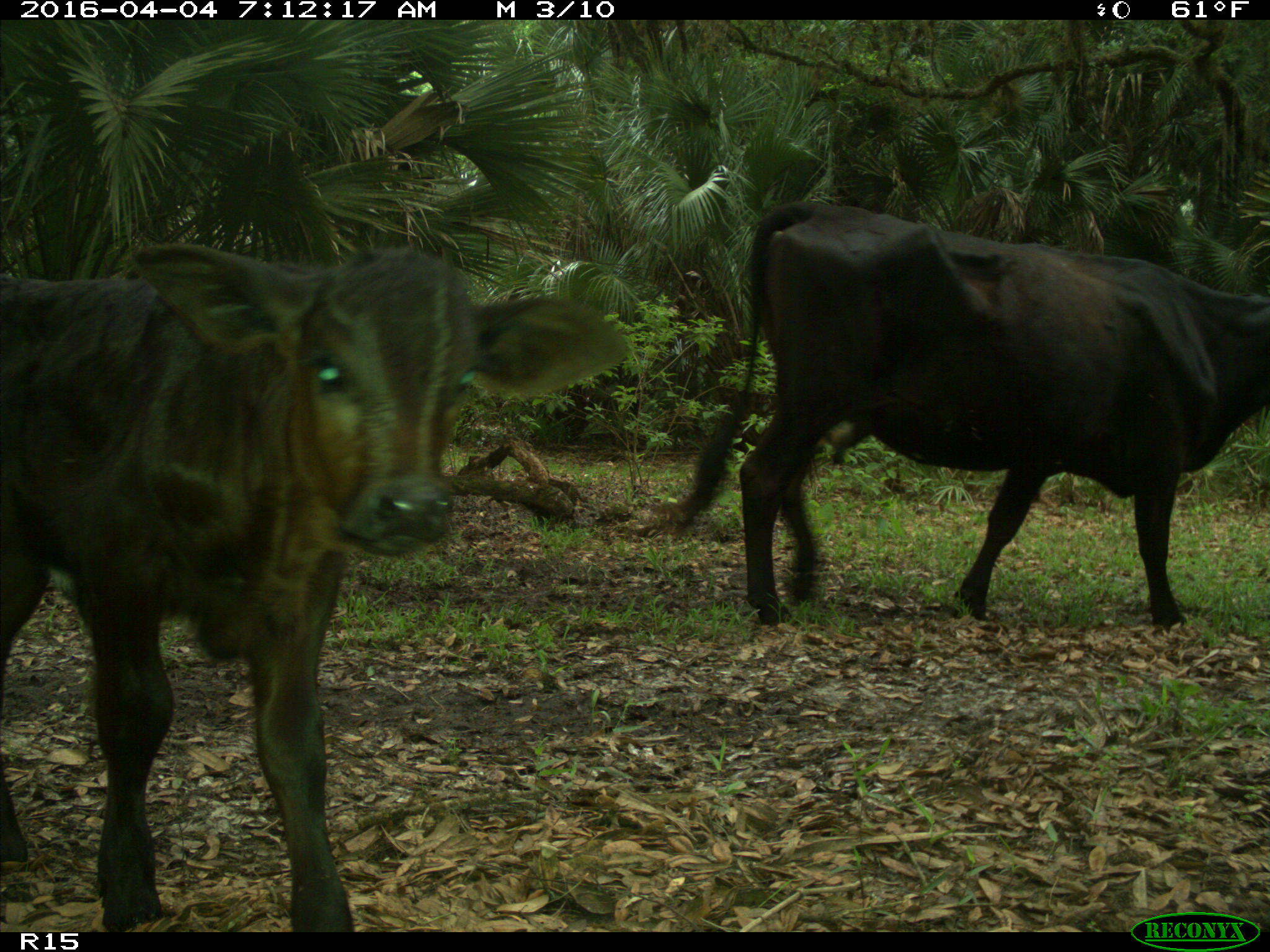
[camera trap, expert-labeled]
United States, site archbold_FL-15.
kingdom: Animalia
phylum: Chordata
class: Mammalia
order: Artiodactyla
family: Bovidae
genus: Bos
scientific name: Bos taurus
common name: domestic cow